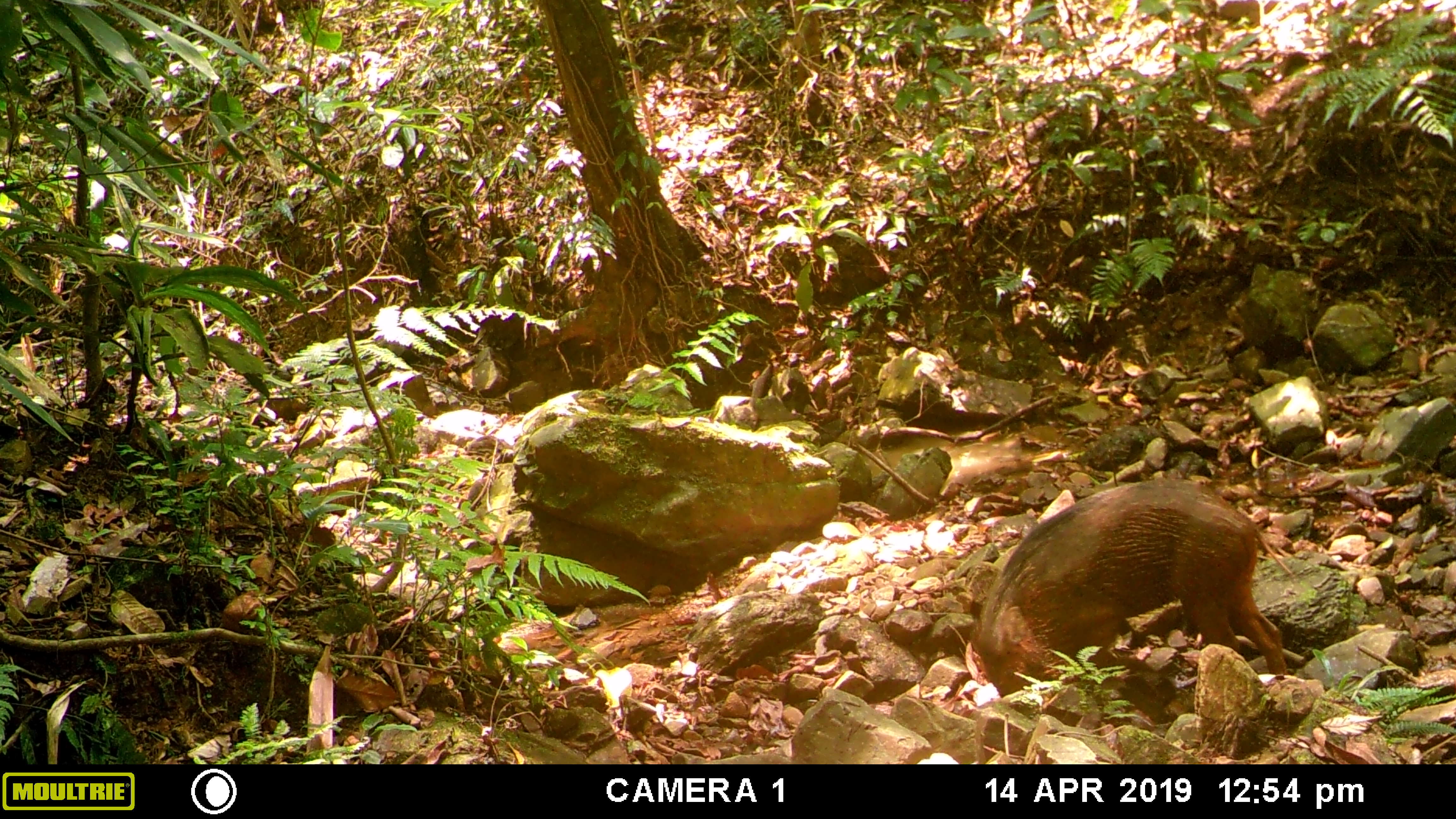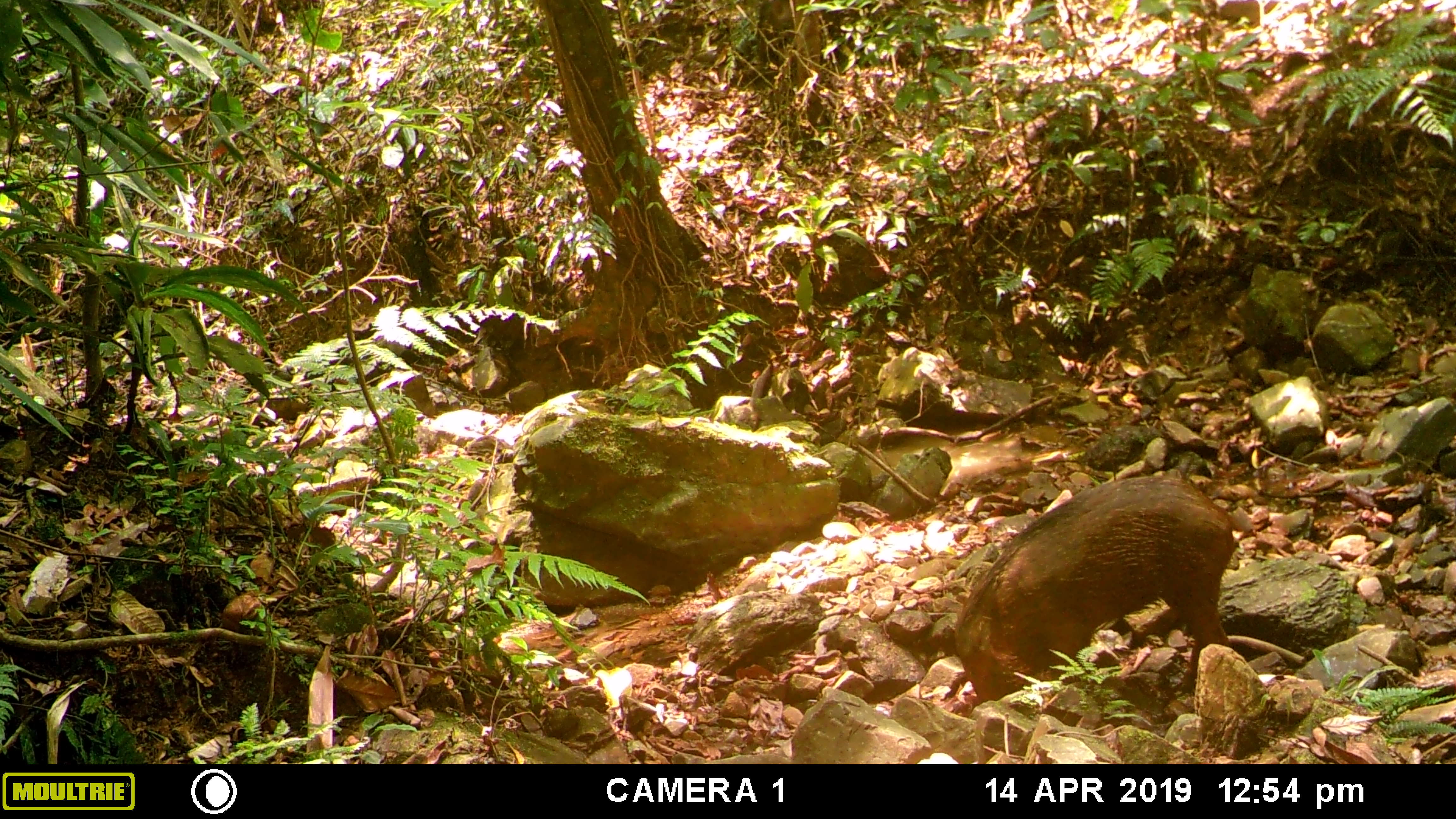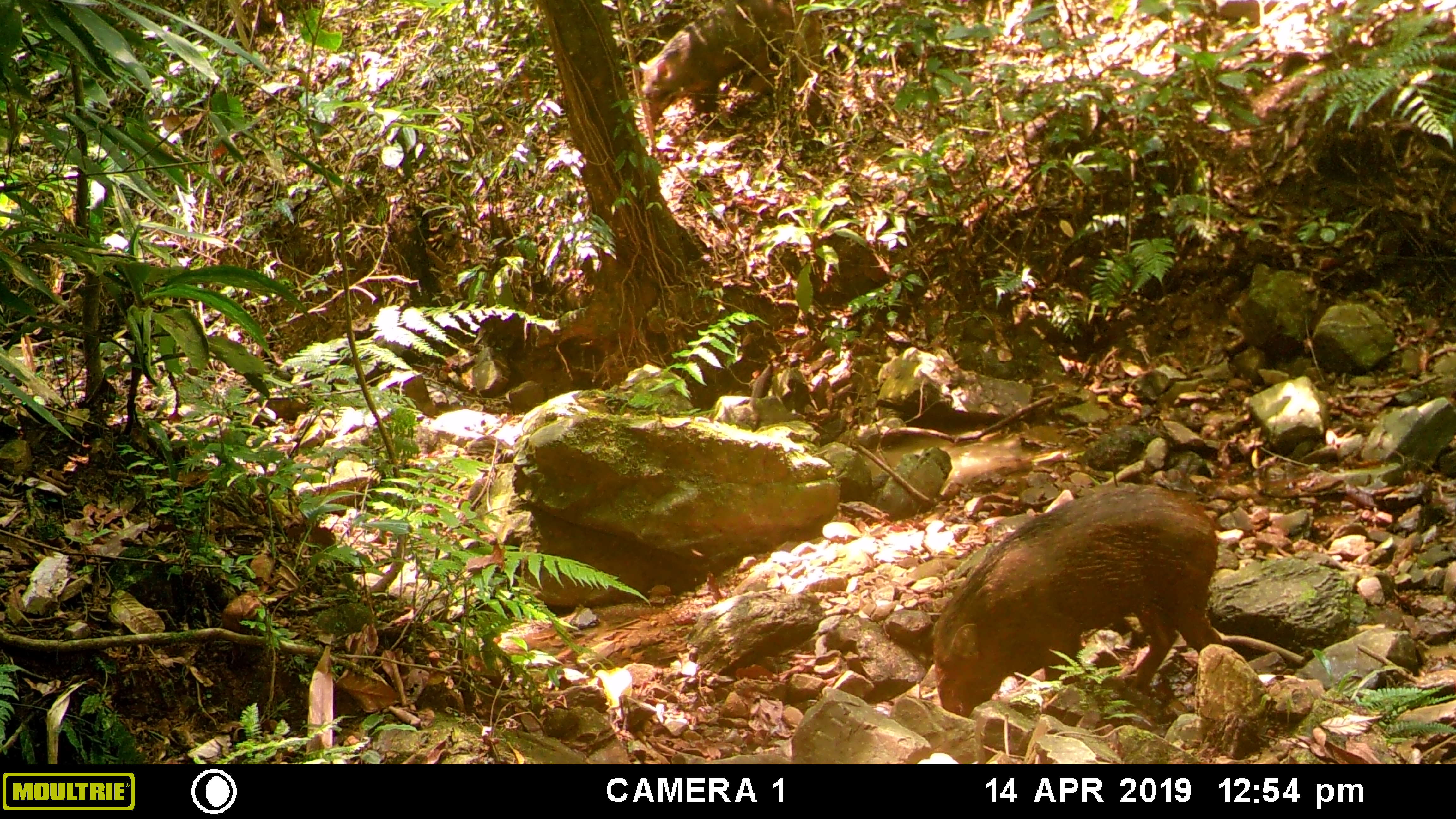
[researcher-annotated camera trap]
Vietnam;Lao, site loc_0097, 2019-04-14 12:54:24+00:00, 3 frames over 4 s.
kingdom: Animalia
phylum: Chordata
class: Mammalia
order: Artiodactyla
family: Suidae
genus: Sus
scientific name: Sus scrofa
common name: eurasian wild pig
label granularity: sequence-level